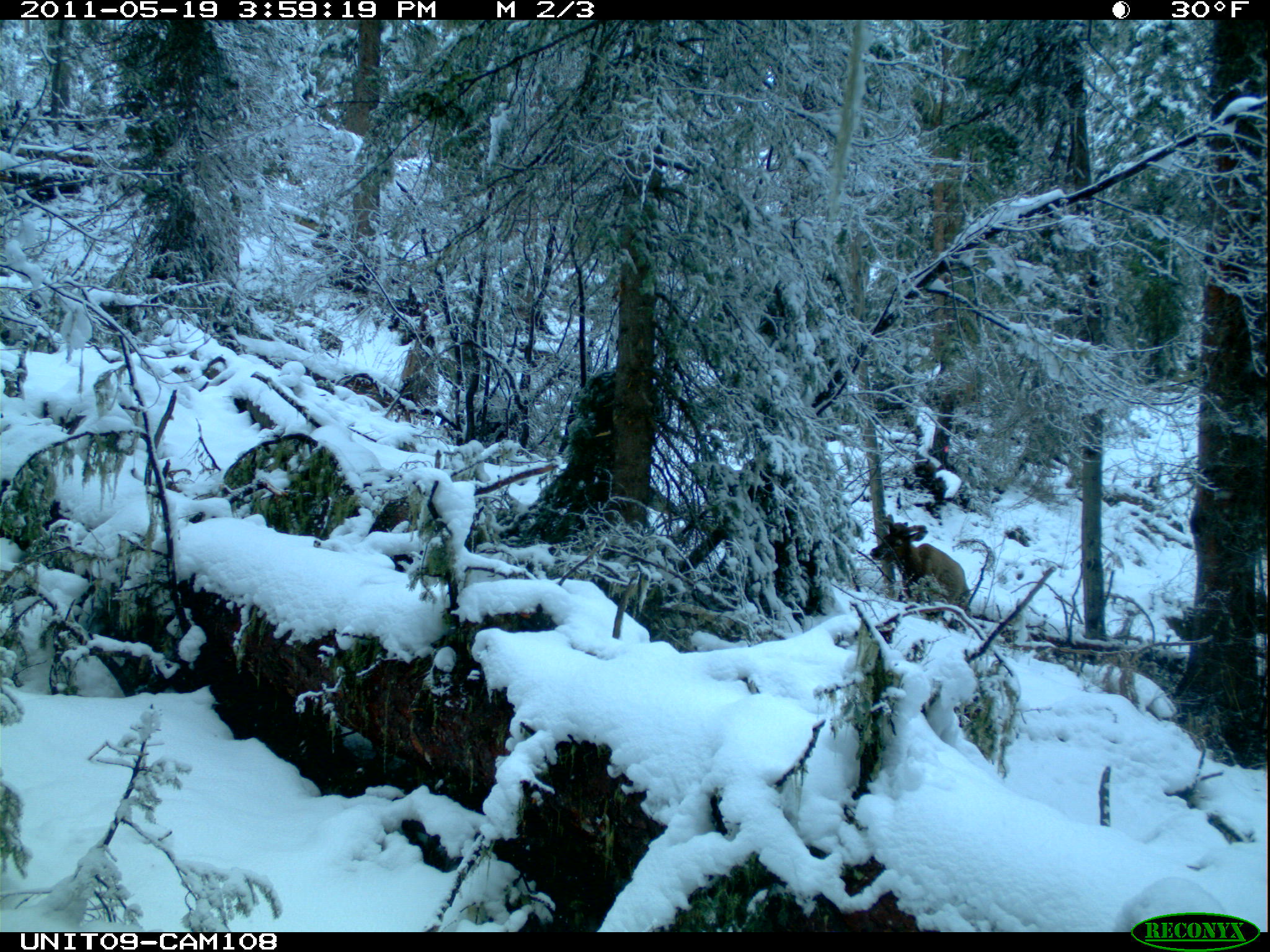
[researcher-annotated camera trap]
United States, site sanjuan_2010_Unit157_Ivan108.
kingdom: Animalia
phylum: Chordata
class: Mammalia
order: Artiodactyla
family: Cervidae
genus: Cervus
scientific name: Cervus elaphus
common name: red deer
Cervus elaphus (red deer).